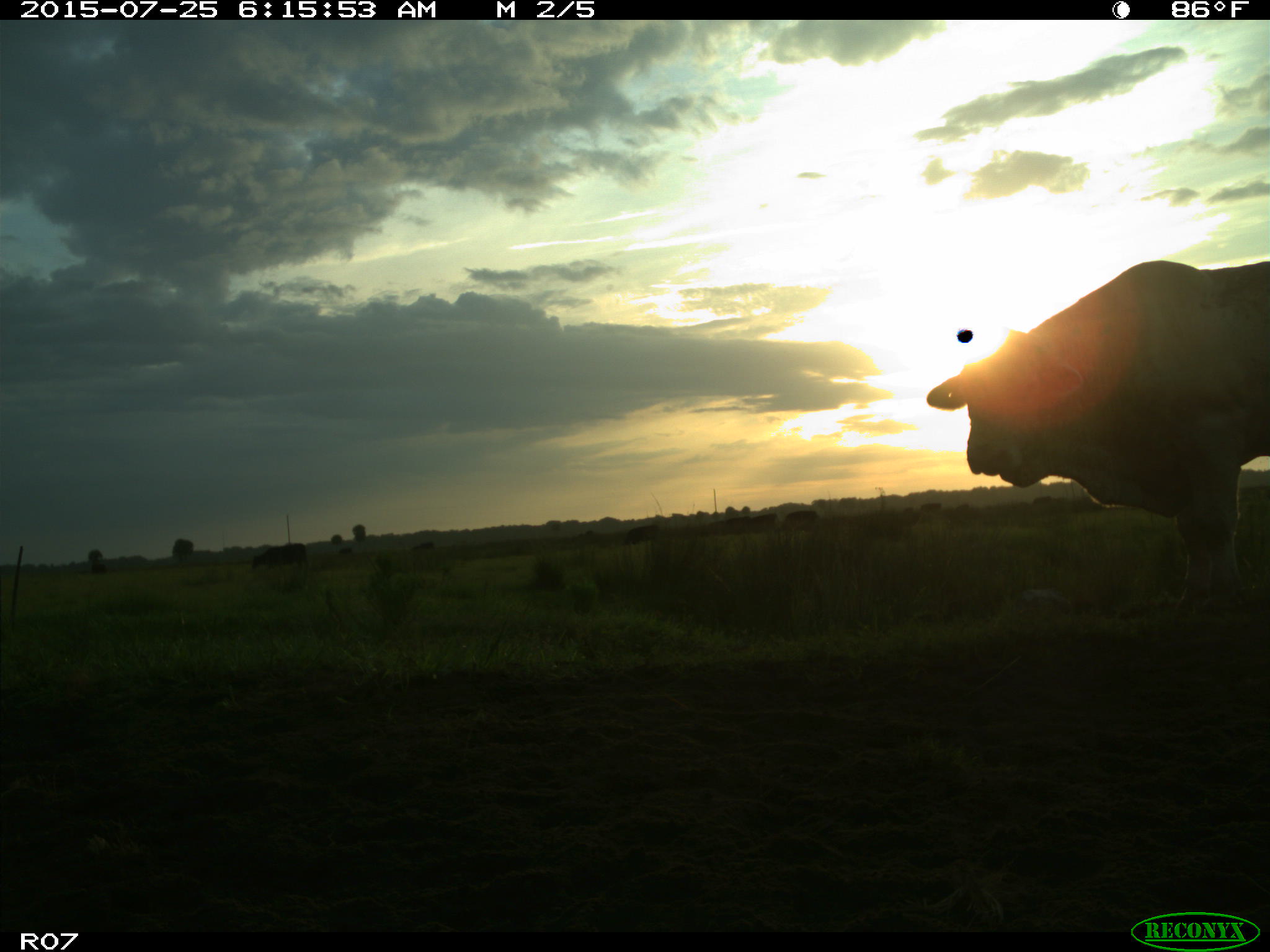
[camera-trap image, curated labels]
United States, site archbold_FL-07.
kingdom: Animalia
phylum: Chordata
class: Mammalia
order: Artiodactyla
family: Bovidae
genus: Bos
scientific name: Bos taurus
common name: domestic cow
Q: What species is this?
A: Bos taurus (domestic cow).